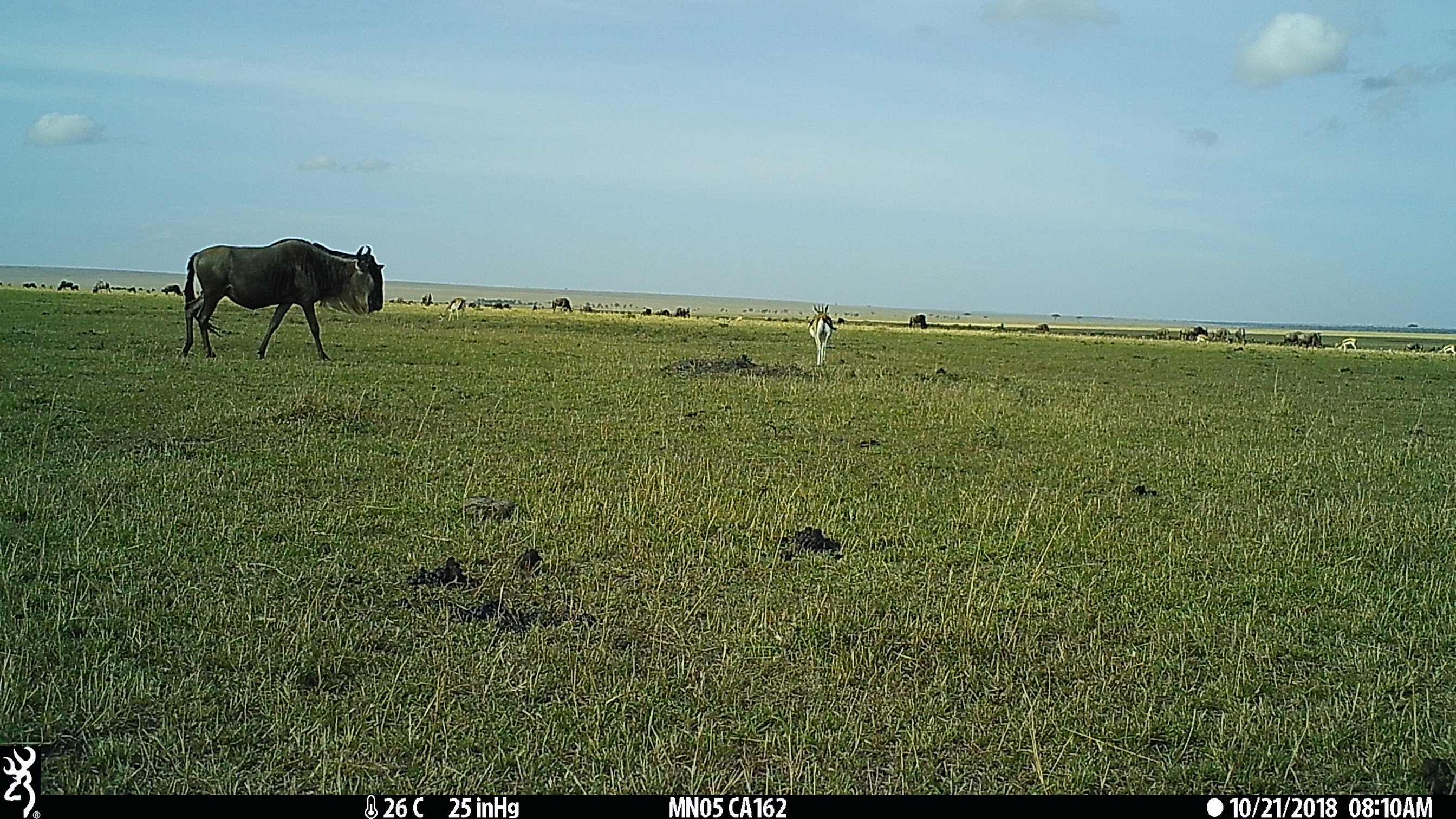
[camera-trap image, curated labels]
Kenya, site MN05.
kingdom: Animalia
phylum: Chordata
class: Mammalia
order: Artiodactyla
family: Bovidae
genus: Connochaetes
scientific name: Connochaetes taurinus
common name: blue wildebeest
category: wildebeest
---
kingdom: Animalia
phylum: Chordata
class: Mammalia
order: Artiodactyla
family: Bovidae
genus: Eudorcas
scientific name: Eudorcas thomsonii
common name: thomon's gazelle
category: gazelle thomsons